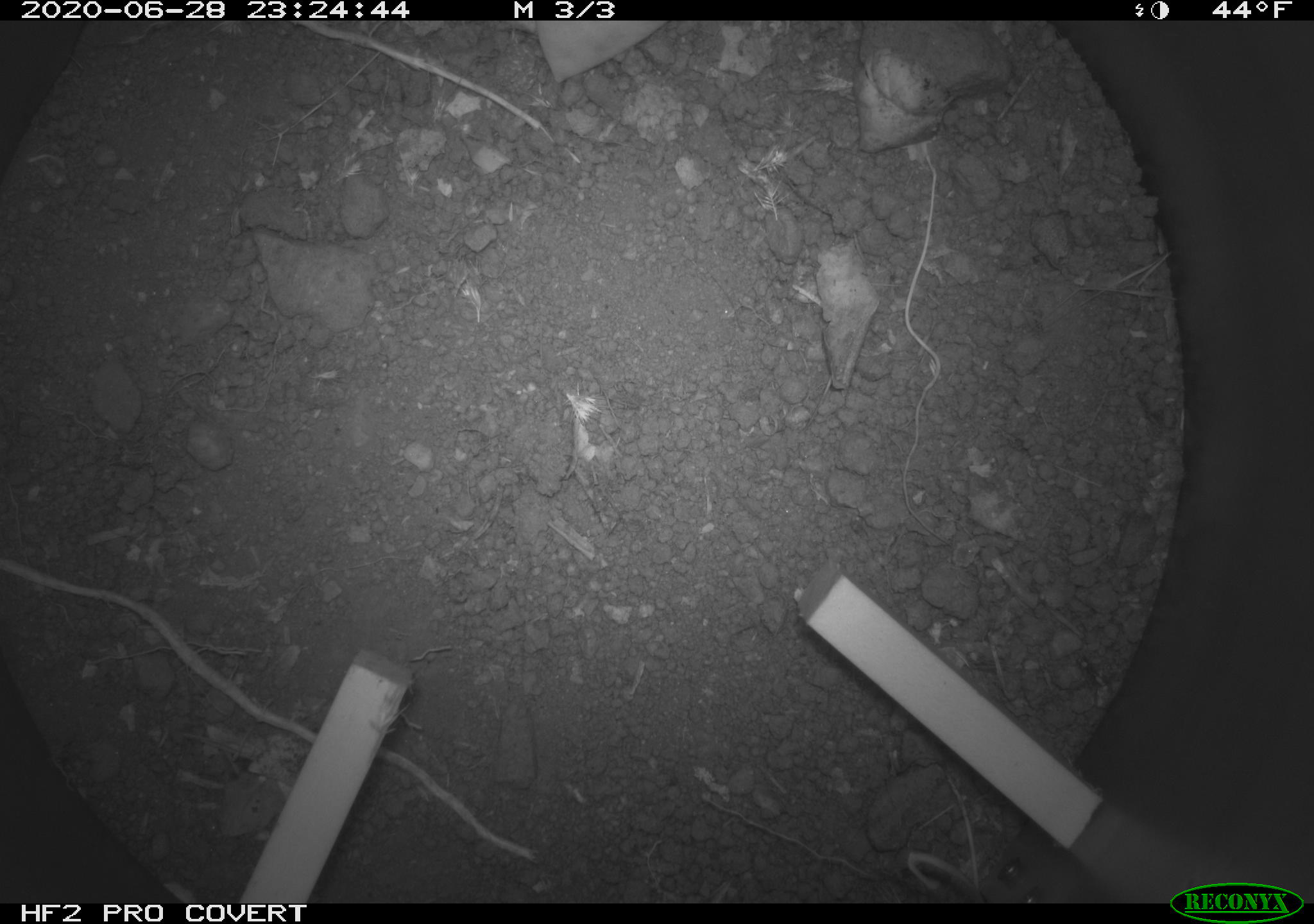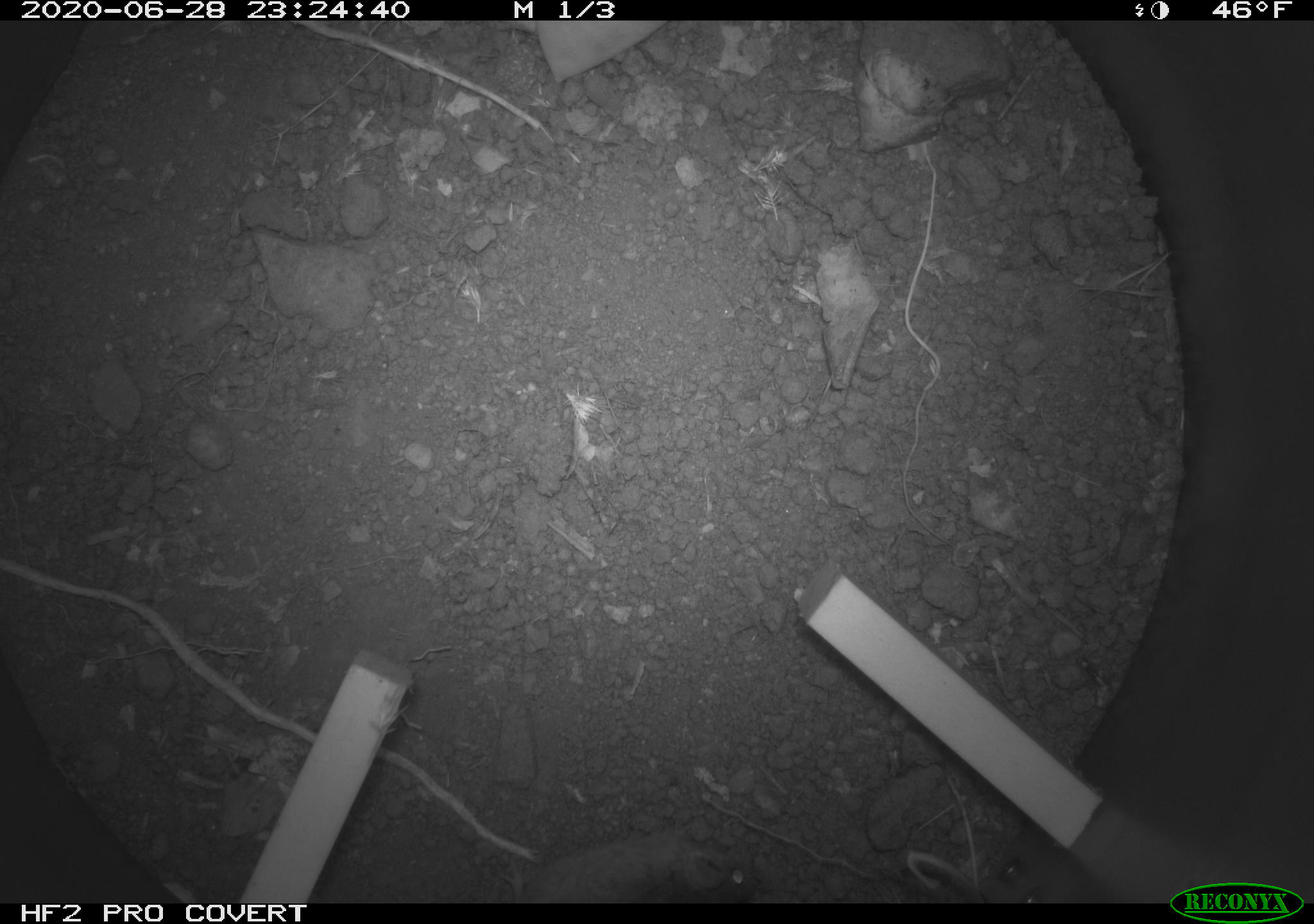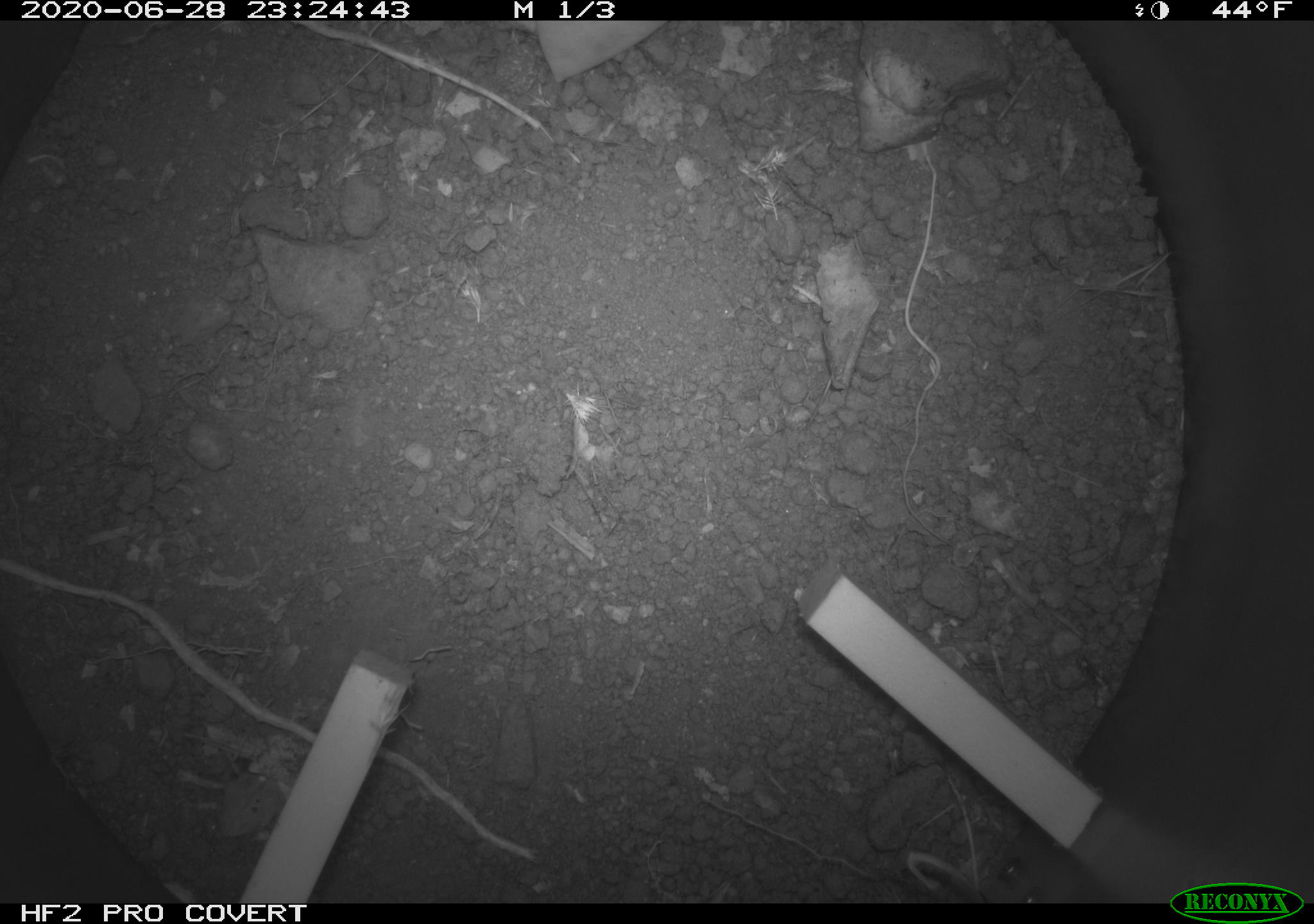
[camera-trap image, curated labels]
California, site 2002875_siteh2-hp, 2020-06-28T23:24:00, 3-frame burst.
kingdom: Animalia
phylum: Chordata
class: Mammalia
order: Rodentia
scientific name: Rodentia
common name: rodent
Rodent (Rodentia).